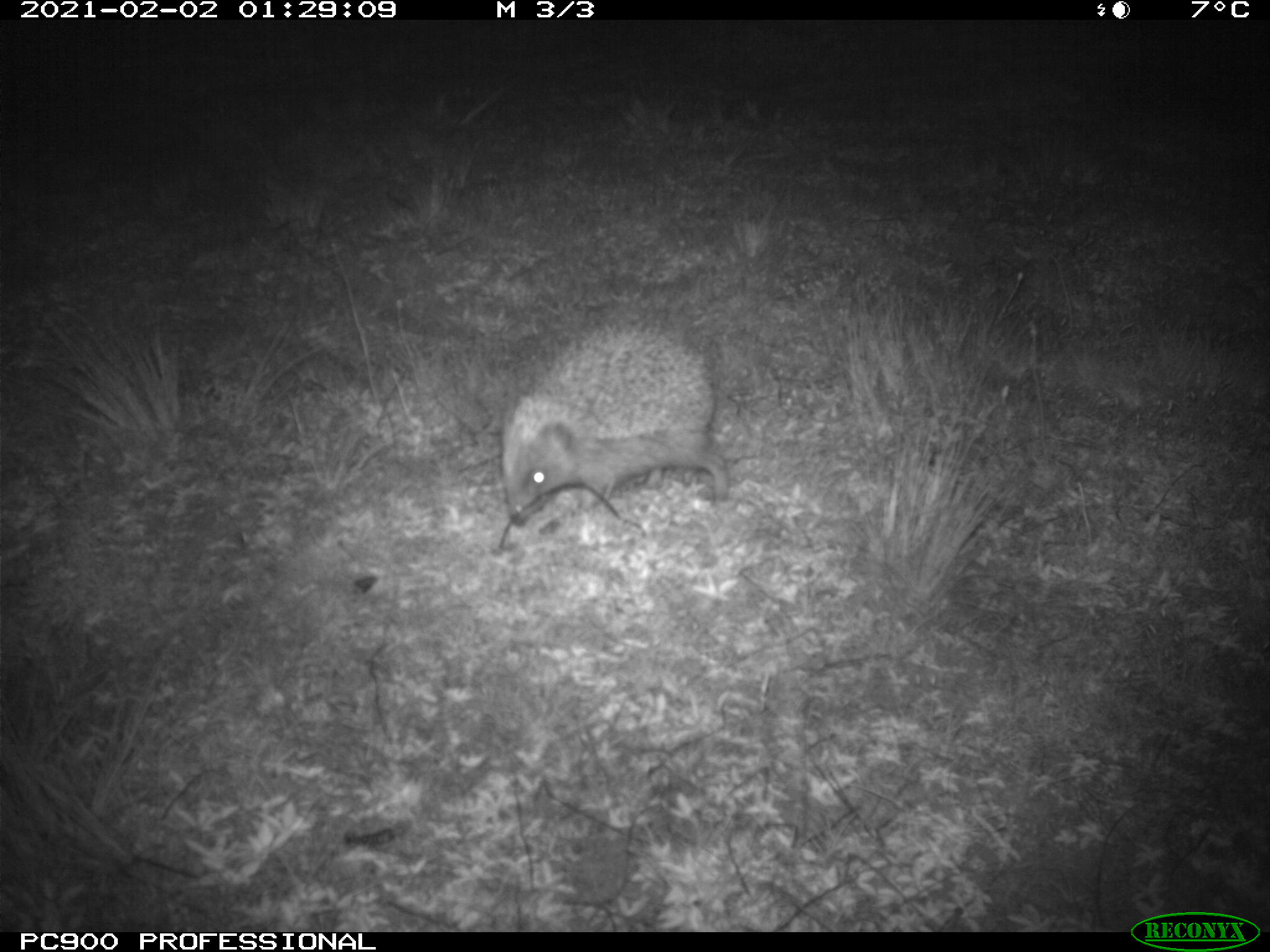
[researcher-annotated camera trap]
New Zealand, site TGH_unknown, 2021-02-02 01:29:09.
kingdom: Animalia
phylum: Chordata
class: Mammalia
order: Eulipotyphla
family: Erinaceidae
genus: Erinaceus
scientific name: Erinaceus europaeus europaeus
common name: european hedgehog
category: hedgehog